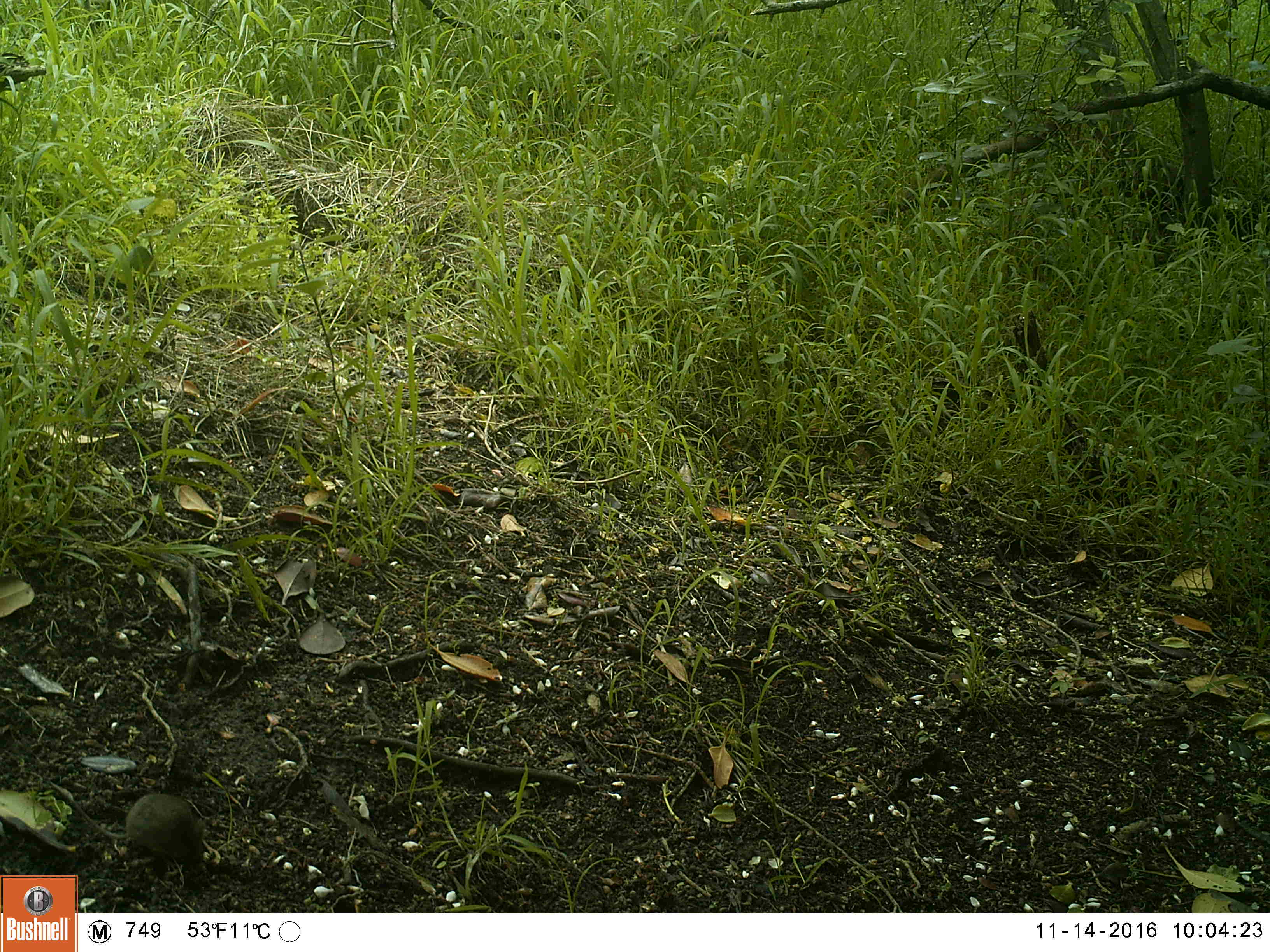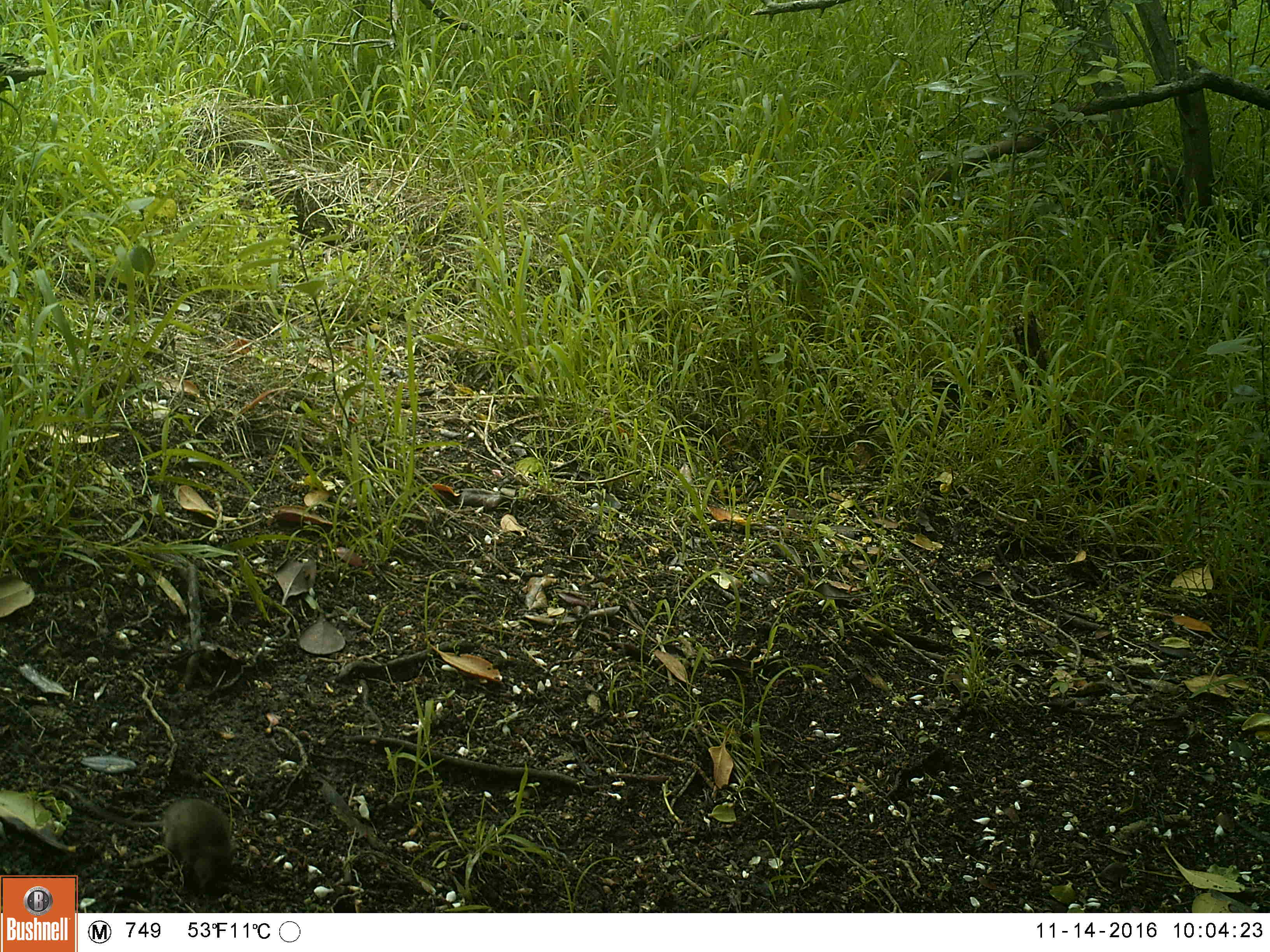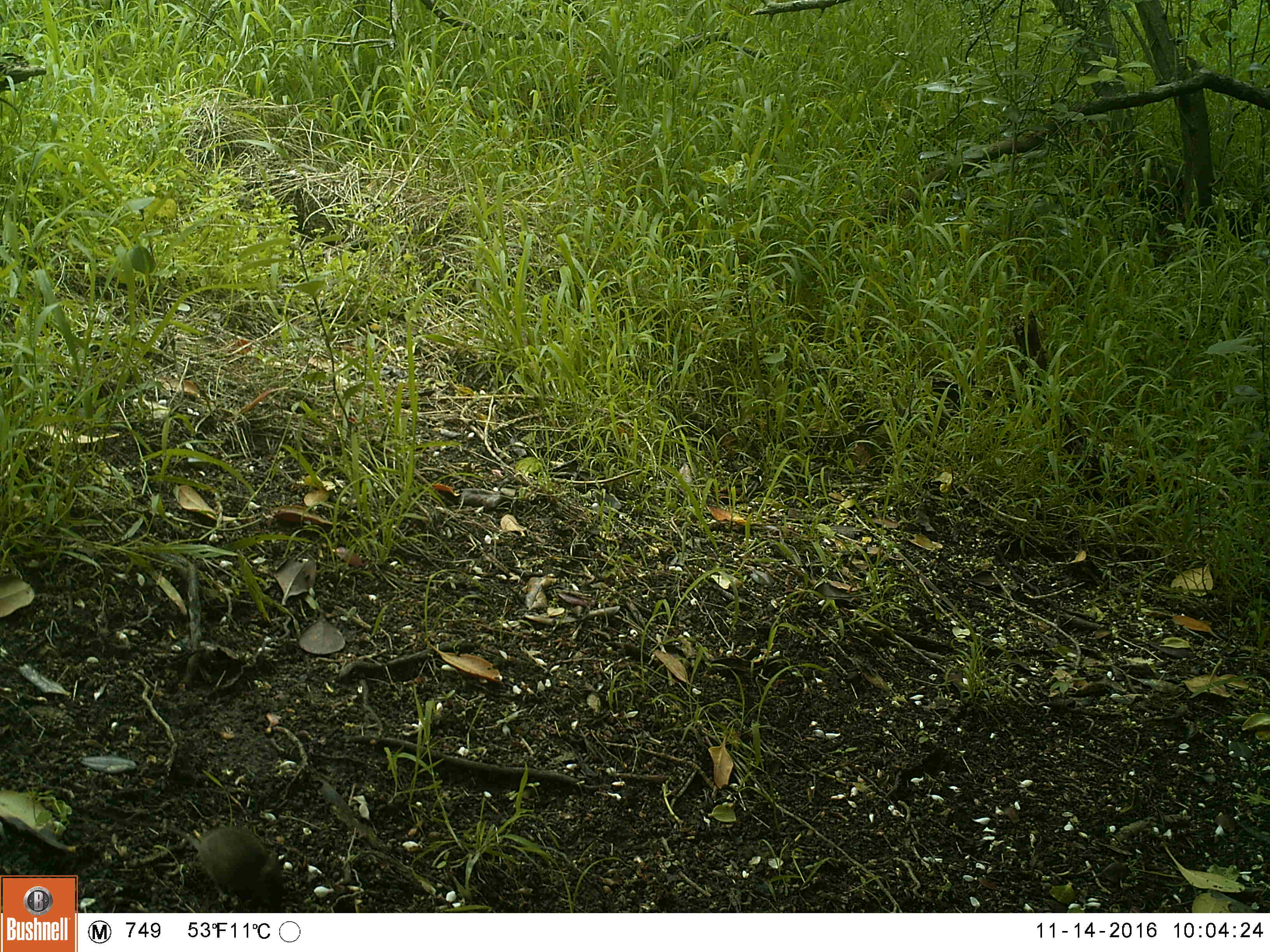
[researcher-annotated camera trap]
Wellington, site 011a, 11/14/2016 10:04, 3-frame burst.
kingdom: Animalia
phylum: Chordata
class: Mammalia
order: Rodentia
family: Muridae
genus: Mus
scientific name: Mus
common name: mouse